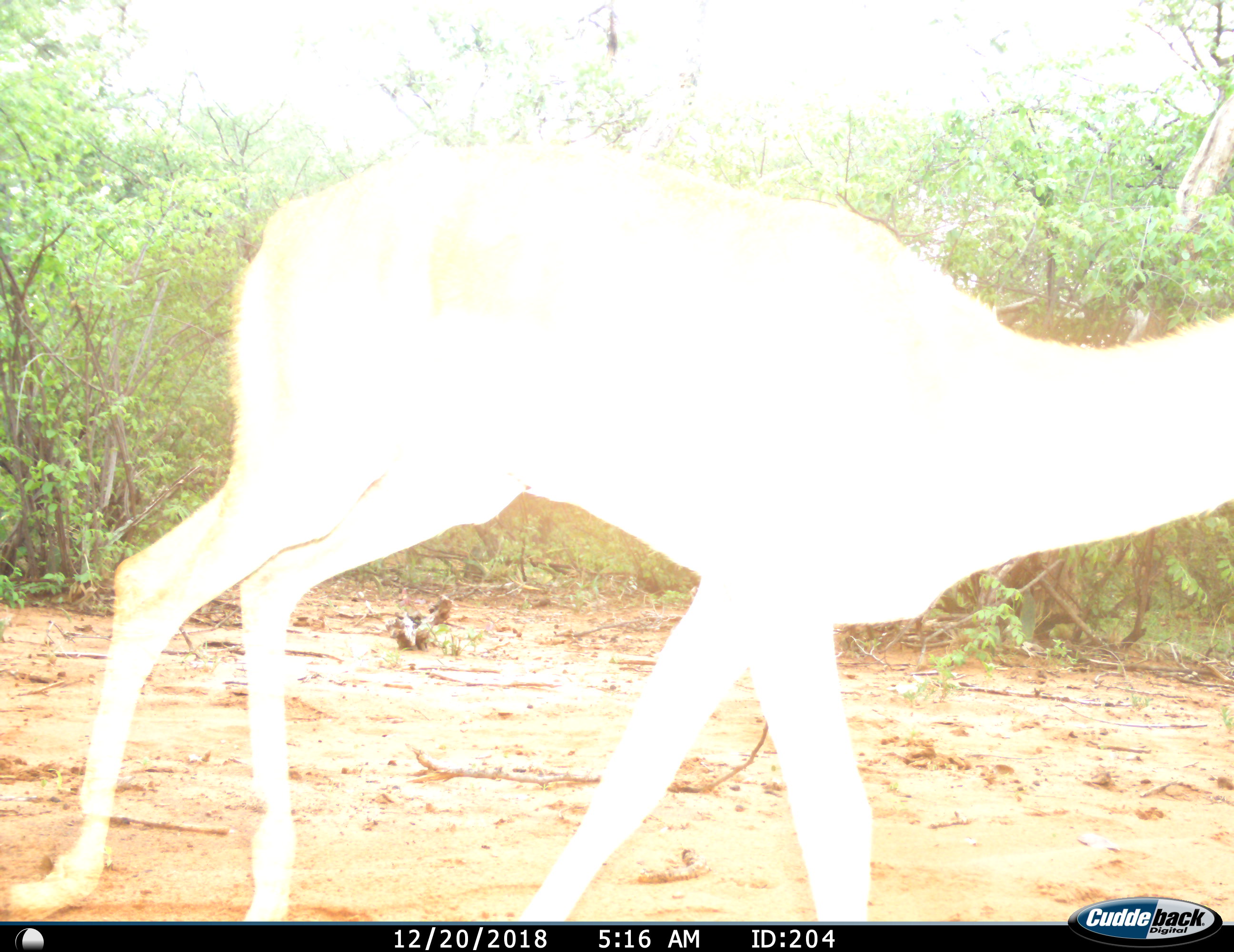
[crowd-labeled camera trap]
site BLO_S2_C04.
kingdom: Animalia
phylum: Chordata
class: Mammalia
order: Artiodactyla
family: Bovidae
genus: Aepyceros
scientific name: Aepyceros melampus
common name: impala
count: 1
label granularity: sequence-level